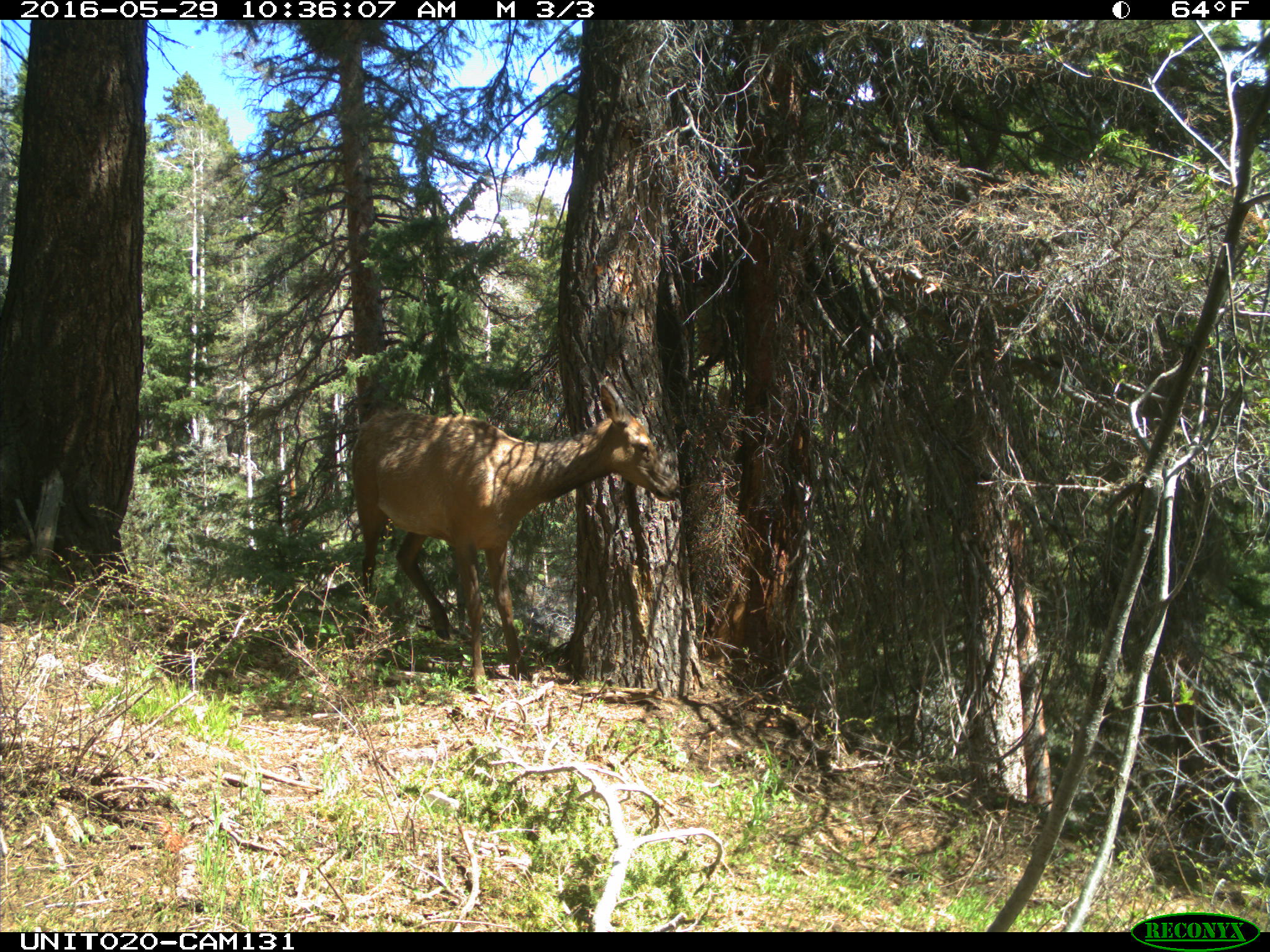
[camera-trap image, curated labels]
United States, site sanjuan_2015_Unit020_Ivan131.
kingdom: Animalia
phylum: Chordata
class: Mammalia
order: Artiodactyla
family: Cervidae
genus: Cervus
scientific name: Cervus elaphus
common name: red deer